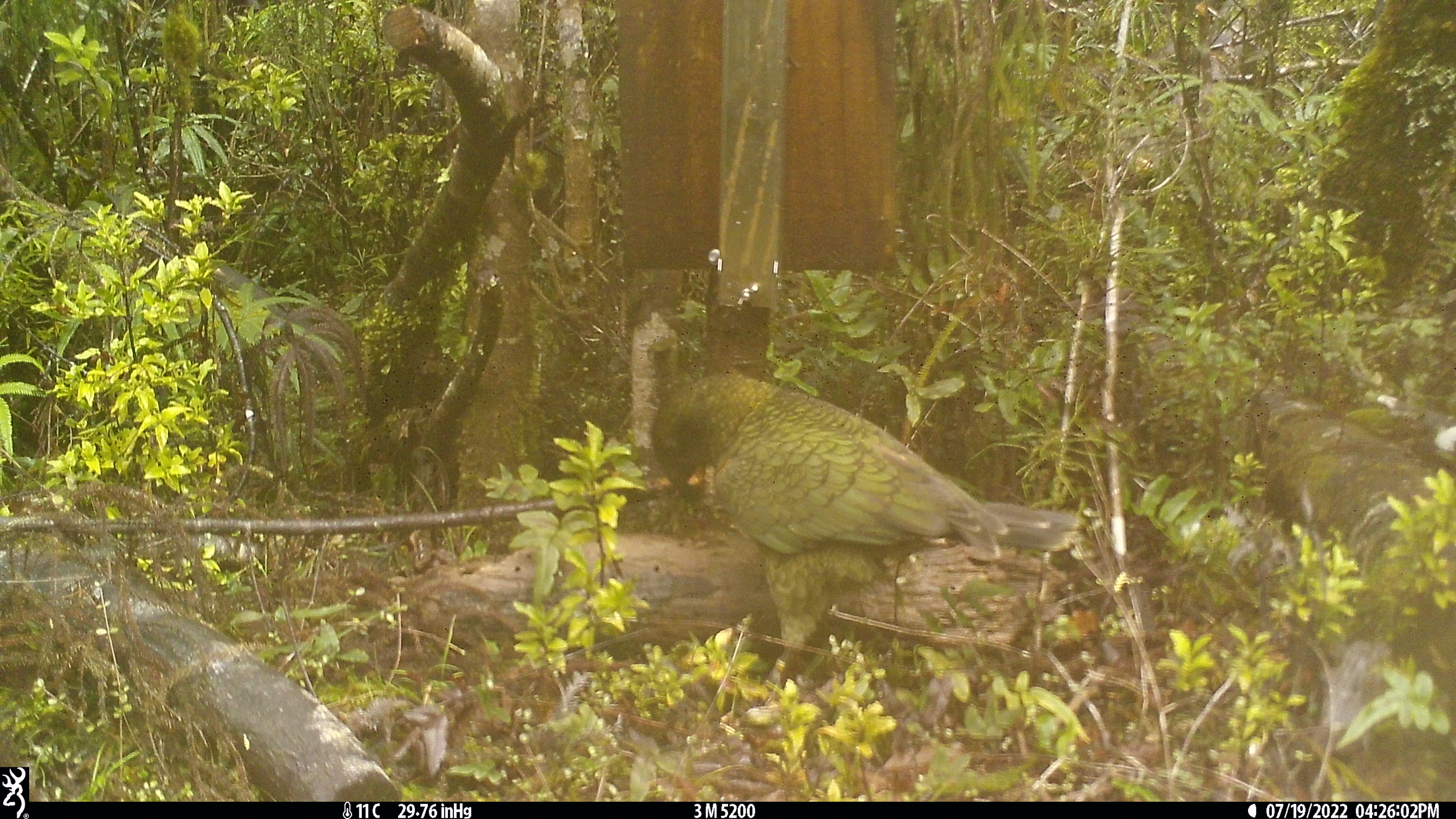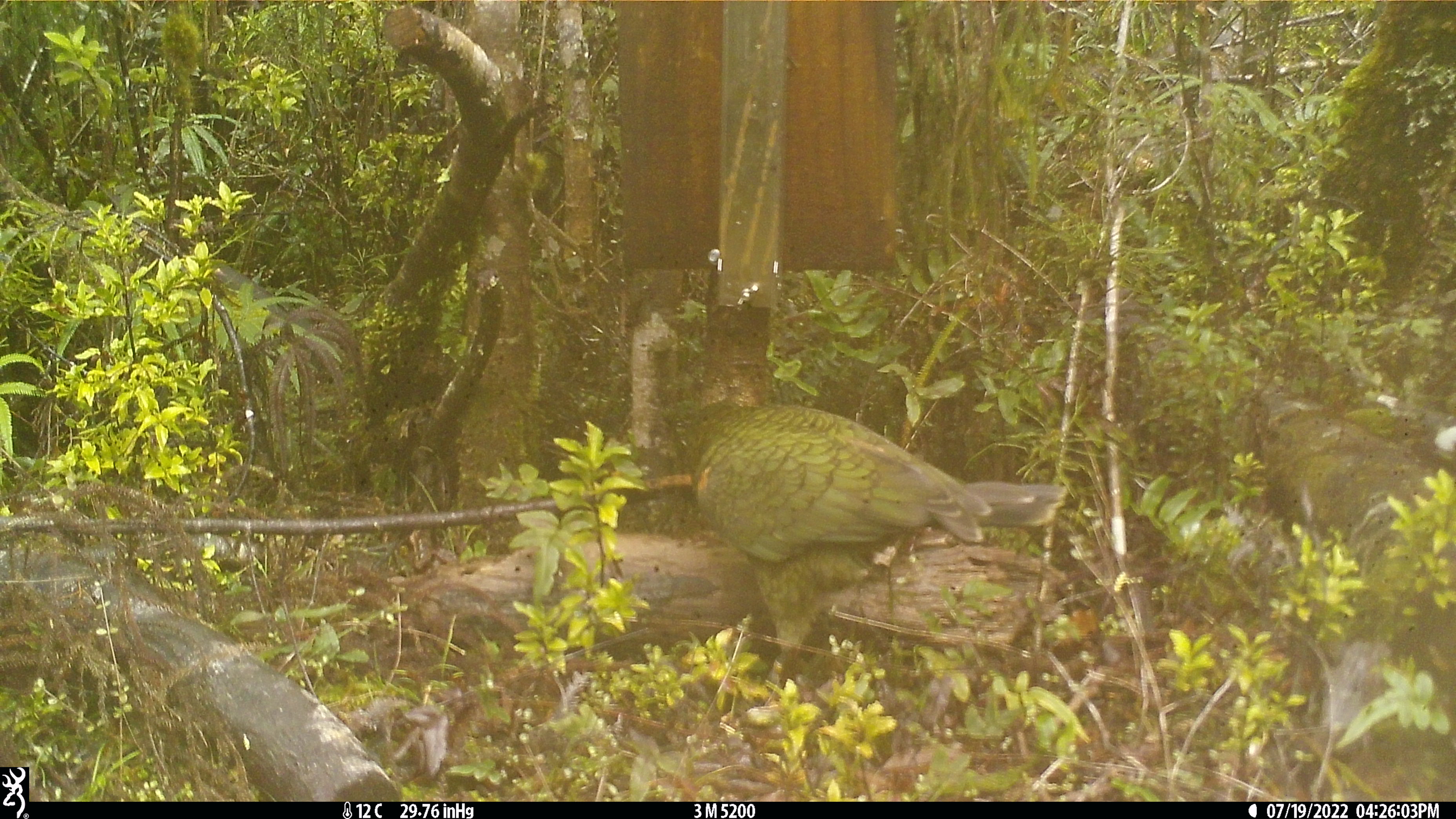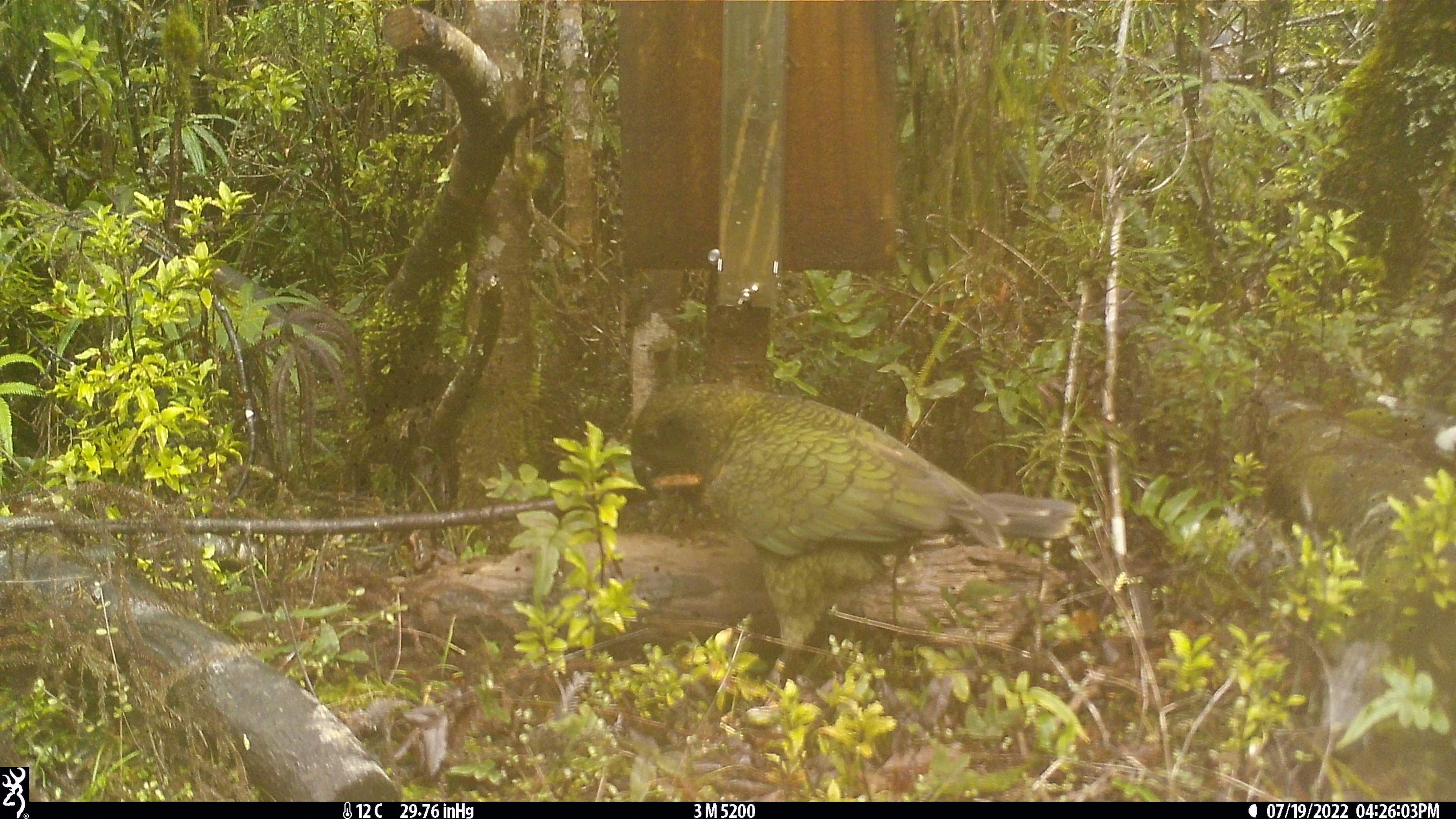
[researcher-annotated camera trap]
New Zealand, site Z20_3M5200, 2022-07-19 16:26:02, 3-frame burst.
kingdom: Animalia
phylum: Chordata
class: Aves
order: Psittaciformes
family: Strigopidae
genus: Nestor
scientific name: Nestor notabilis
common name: kea